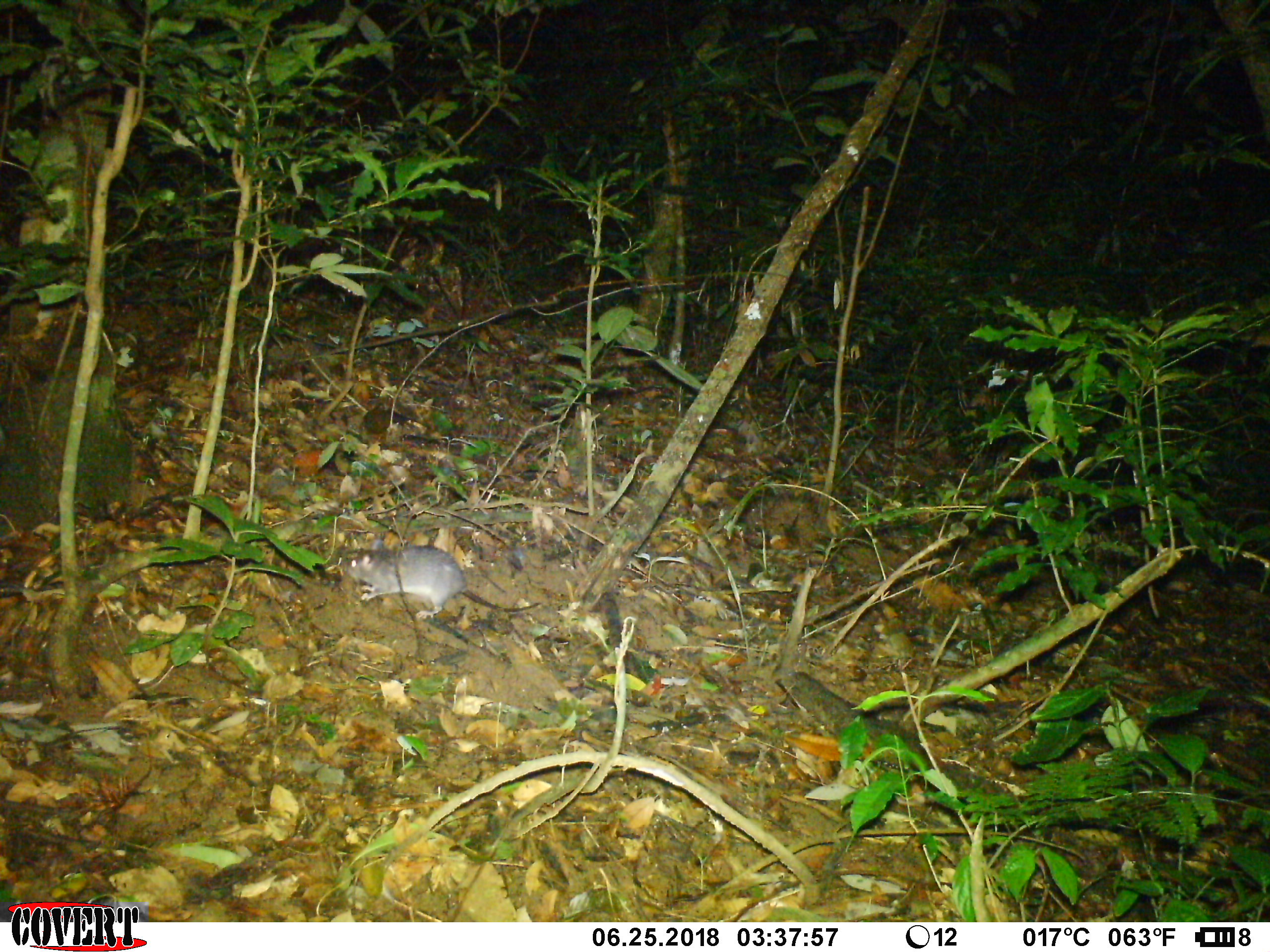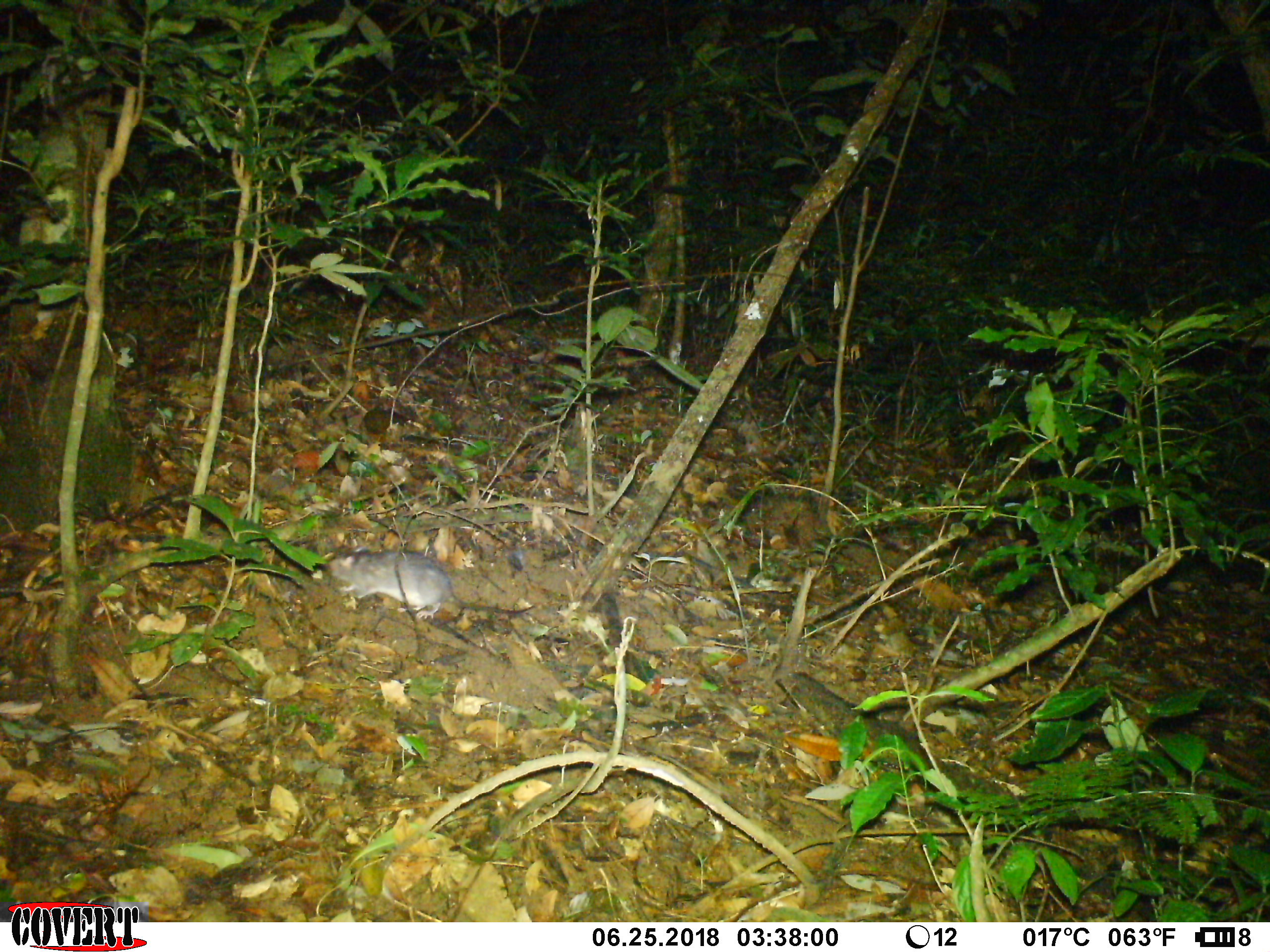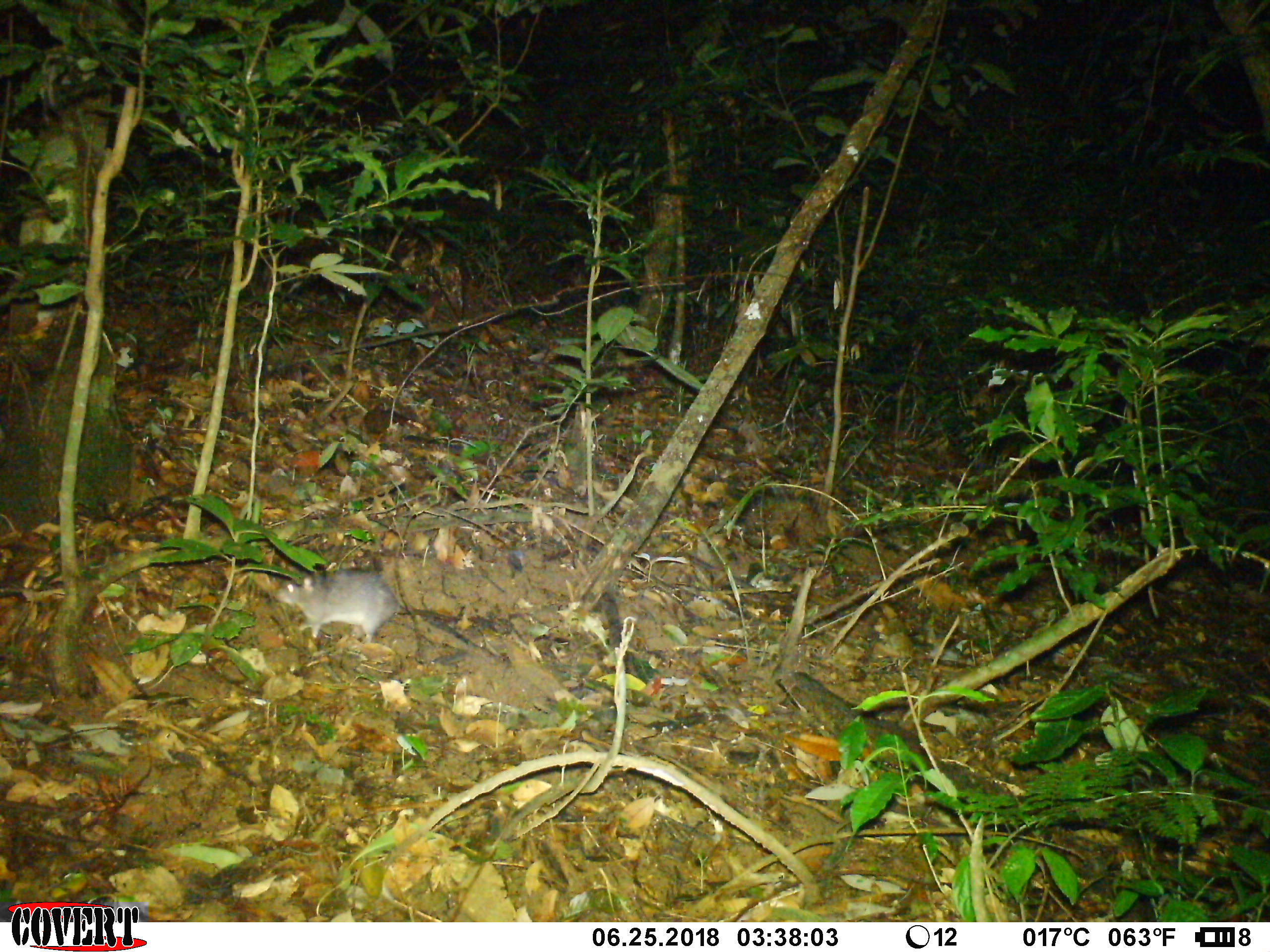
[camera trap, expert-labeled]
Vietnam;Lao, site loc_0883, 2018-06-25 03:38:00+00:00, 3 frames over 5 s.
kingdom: Animalia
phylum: Chordata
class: Mammalia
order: Rodentia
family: Muridae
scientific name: Muridae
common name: old-world mice and rats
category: unidentified murid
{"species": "unidentified murid (old-world mice and rats) (Muridae)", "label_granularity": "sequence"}